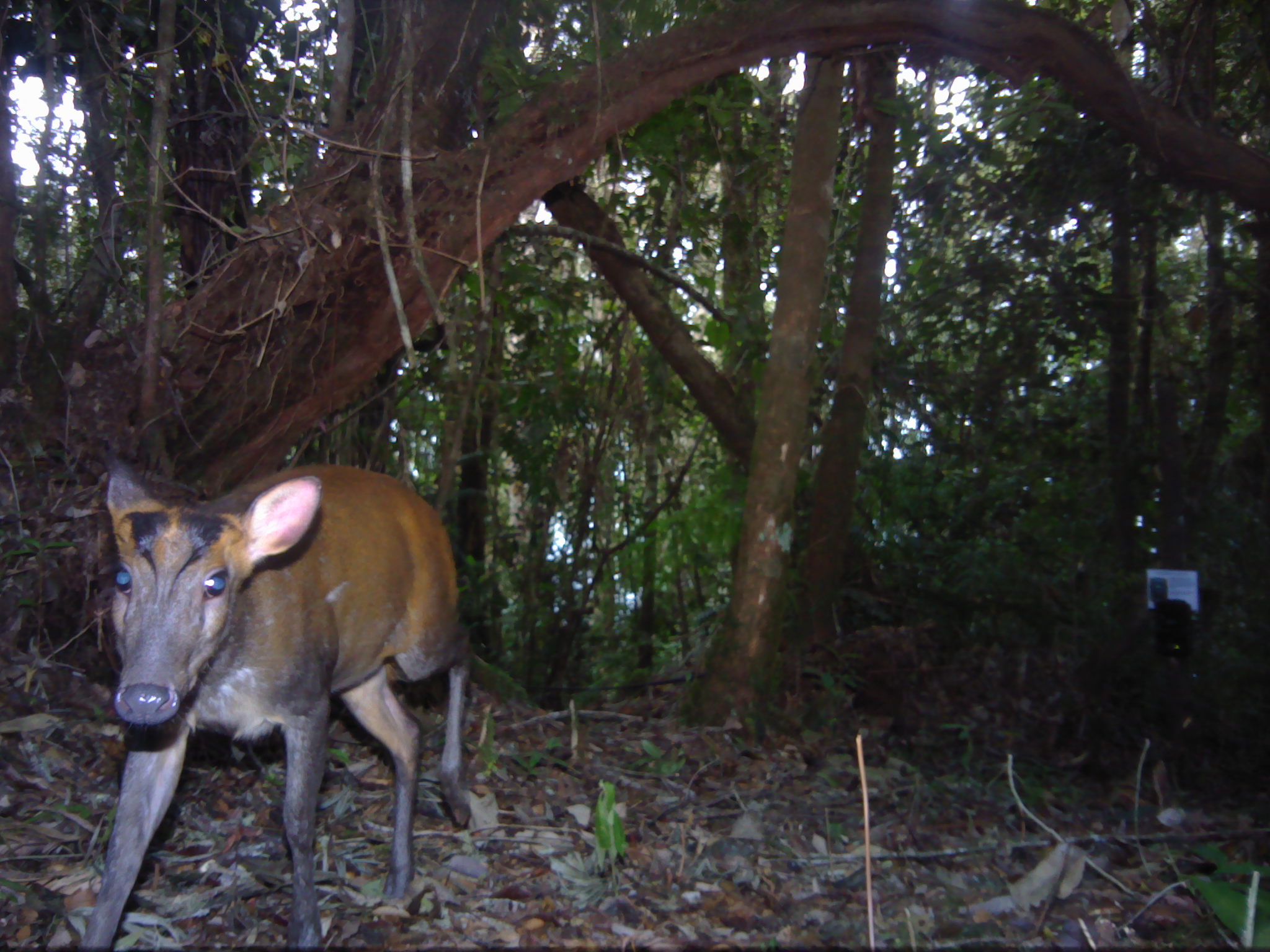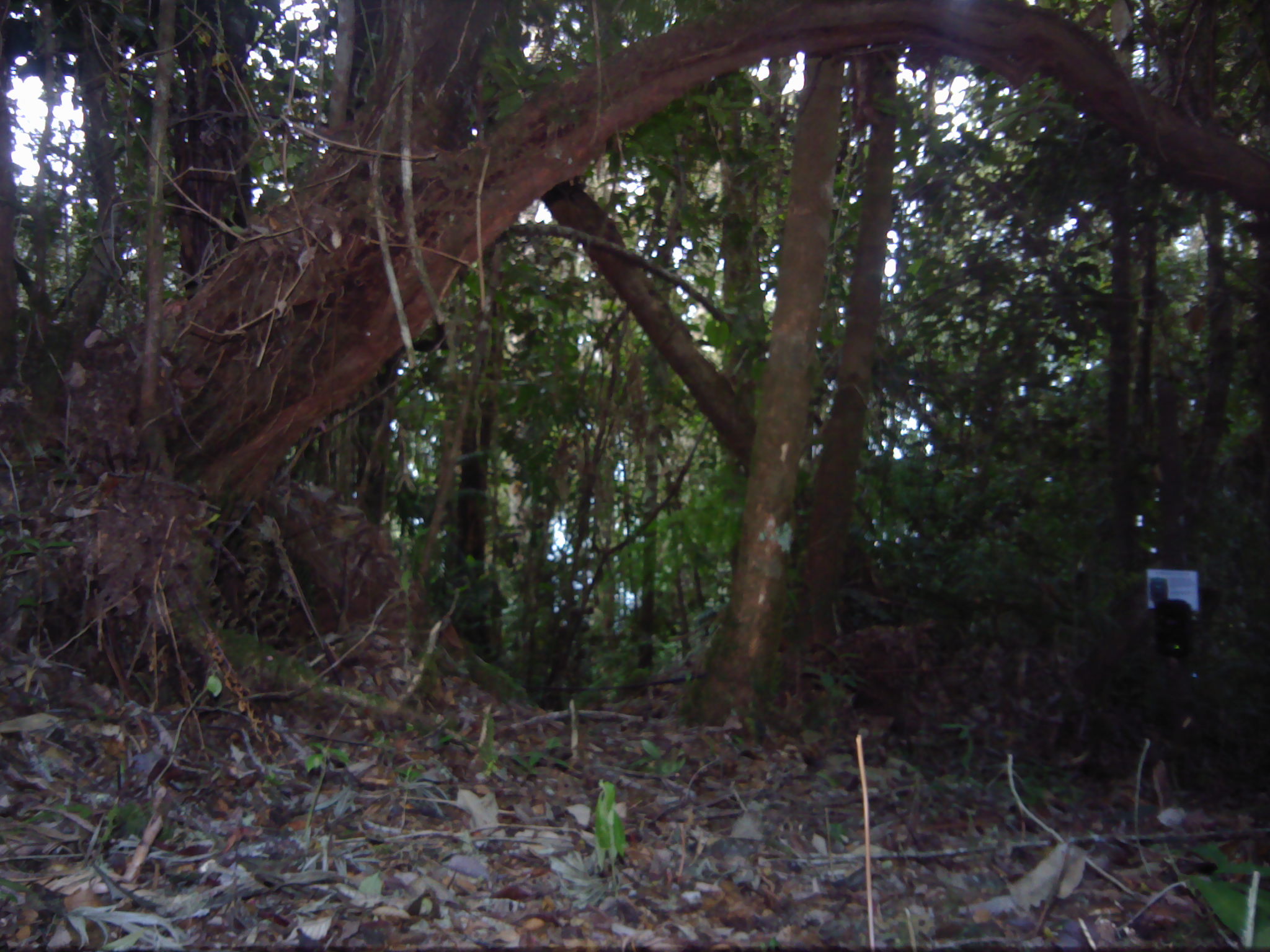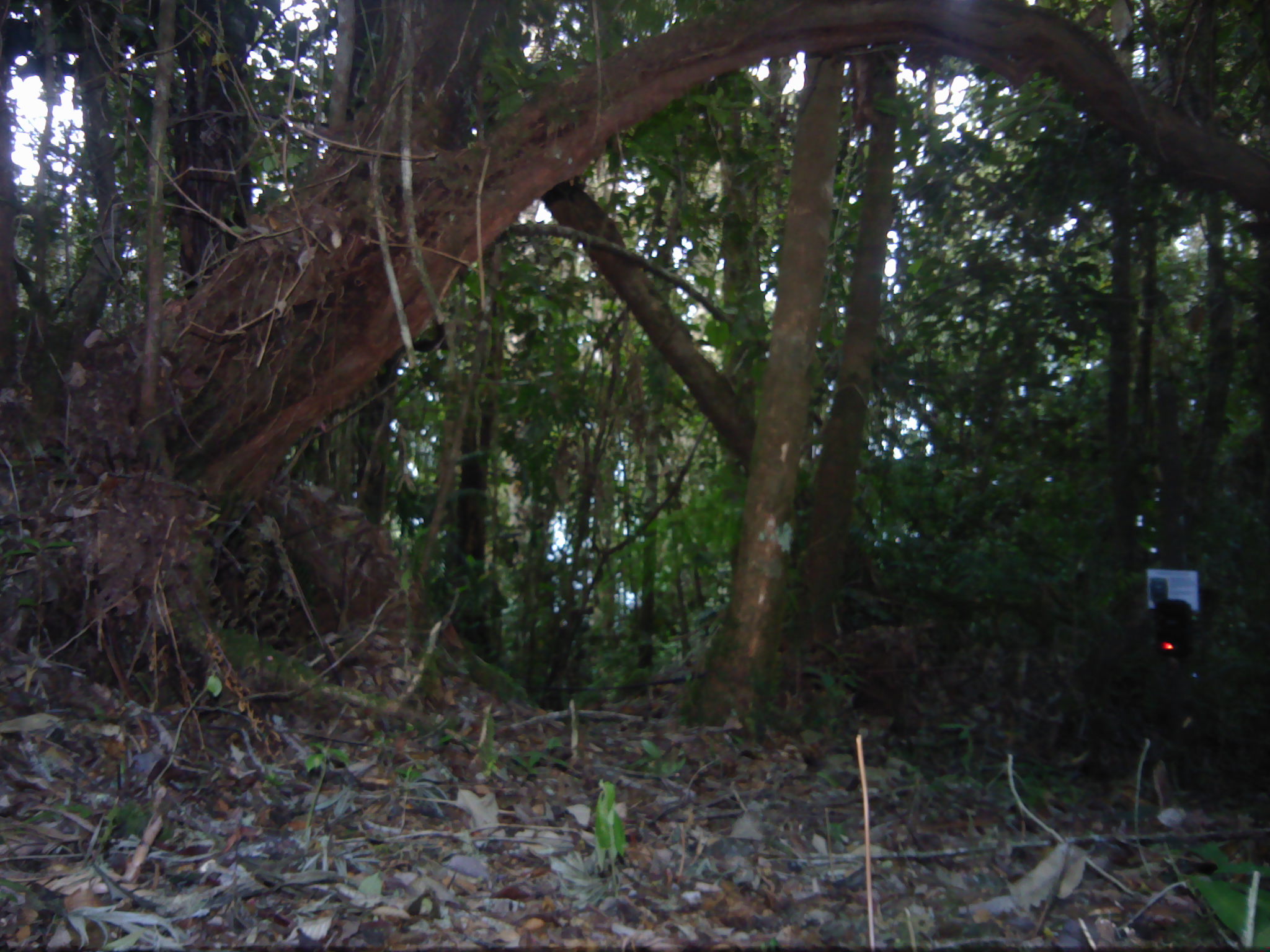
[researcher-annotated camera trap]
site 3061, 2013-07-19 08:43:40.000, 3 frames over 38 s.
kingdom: Animalia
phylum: Chordata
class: Mammalia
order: Artiodactyla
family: Cervidae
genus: Muntiacus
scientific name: Muntiacus muntjak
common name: southern red muntjac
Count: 1.